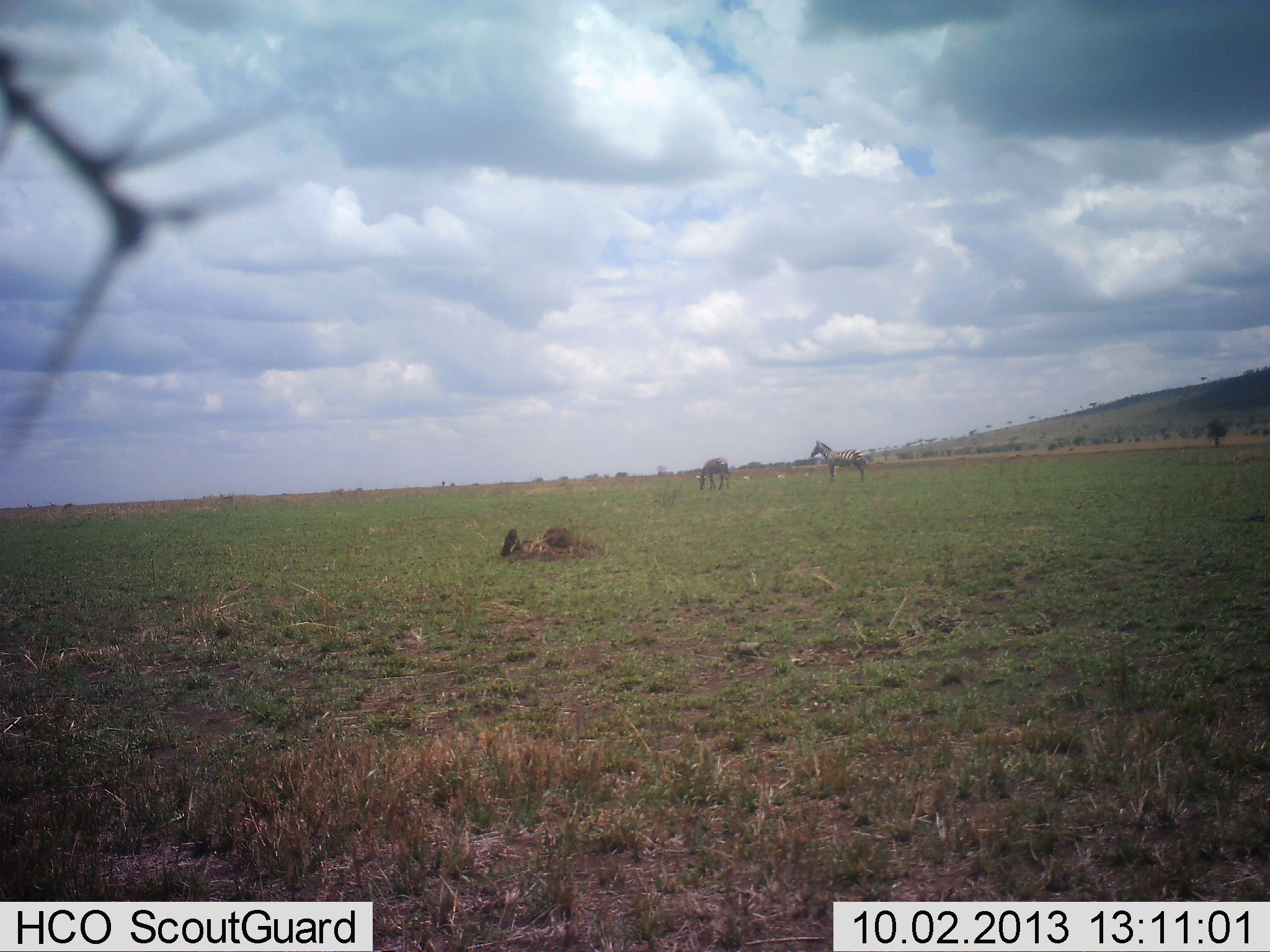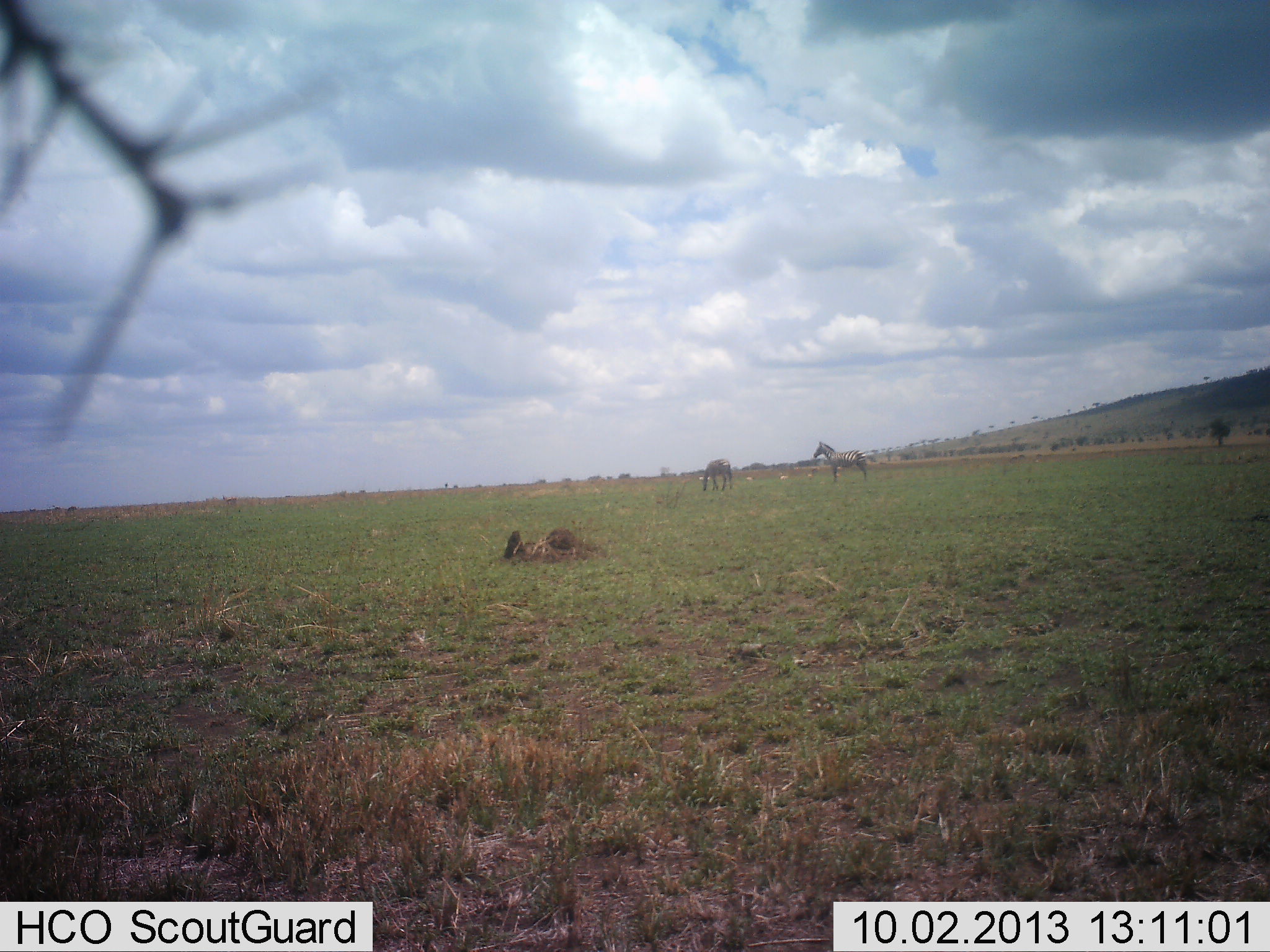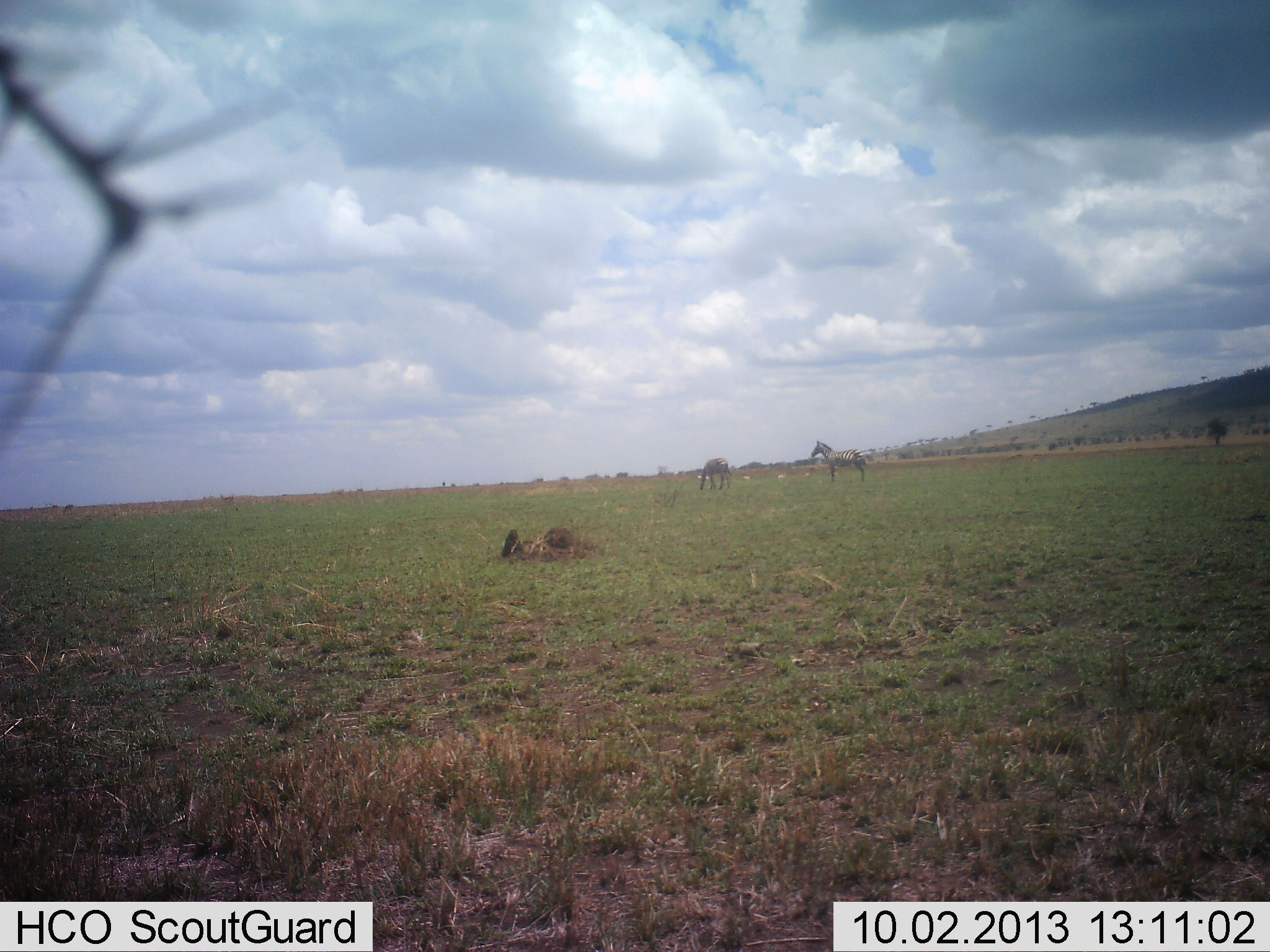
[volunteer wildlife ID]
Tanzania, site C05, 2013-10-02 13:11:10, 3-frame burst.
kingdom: Animalia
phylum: Chordata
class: Mammalia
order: Perissodactyla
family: Equidae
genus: Equus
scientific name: Equus quagga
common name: plains zebra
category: zebra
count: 2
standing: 90%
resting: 5%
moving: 0%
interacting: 0%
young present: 0%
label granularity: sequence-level